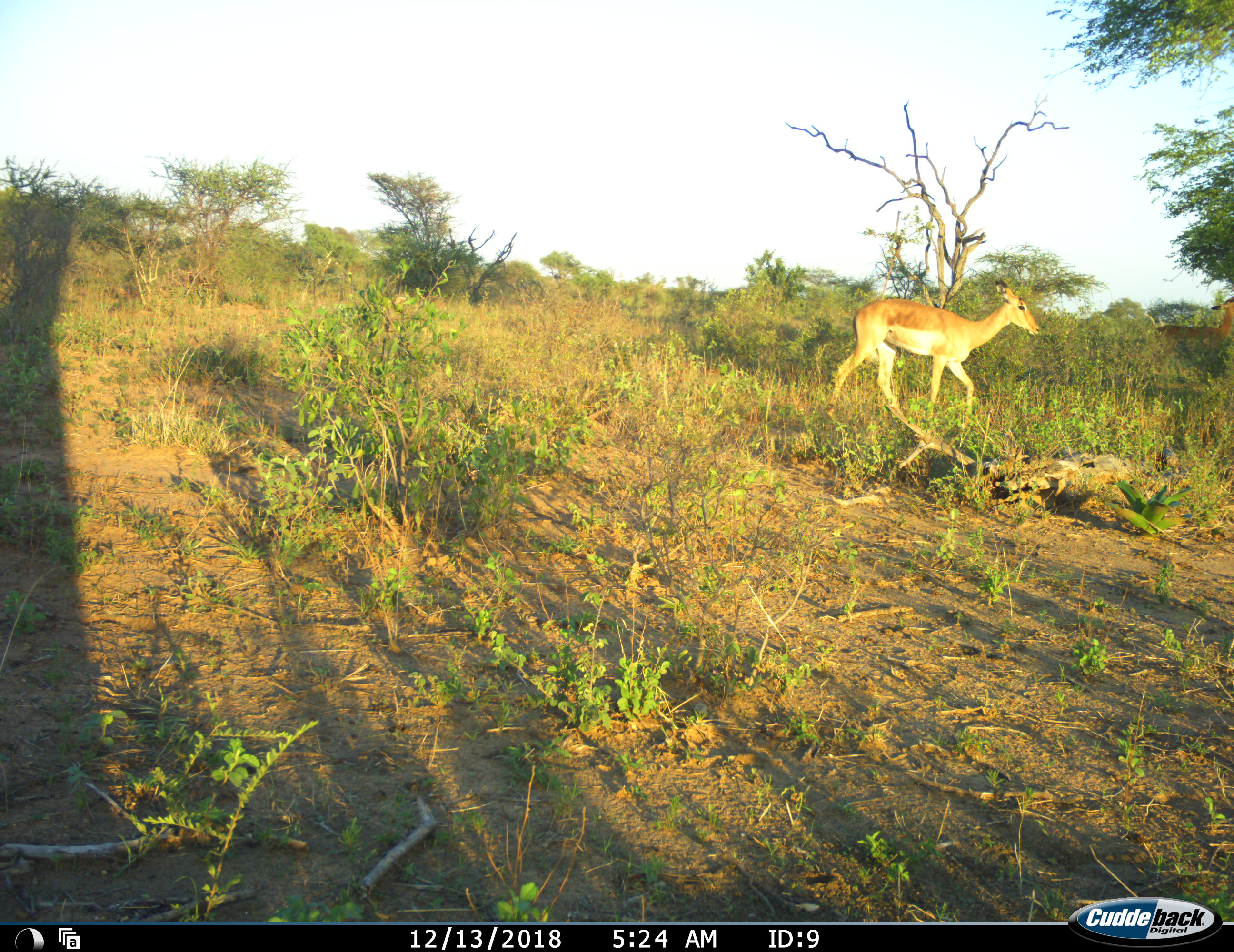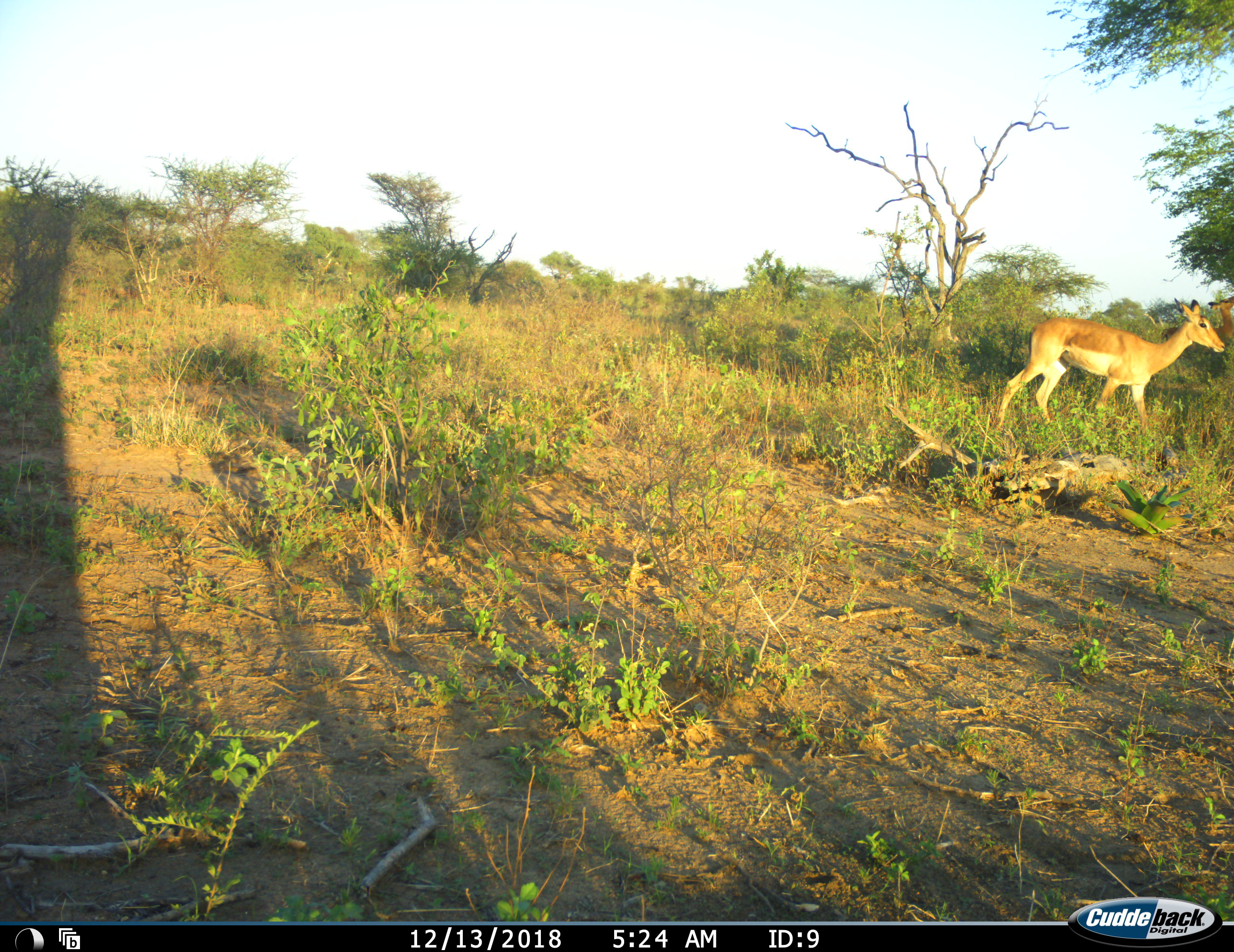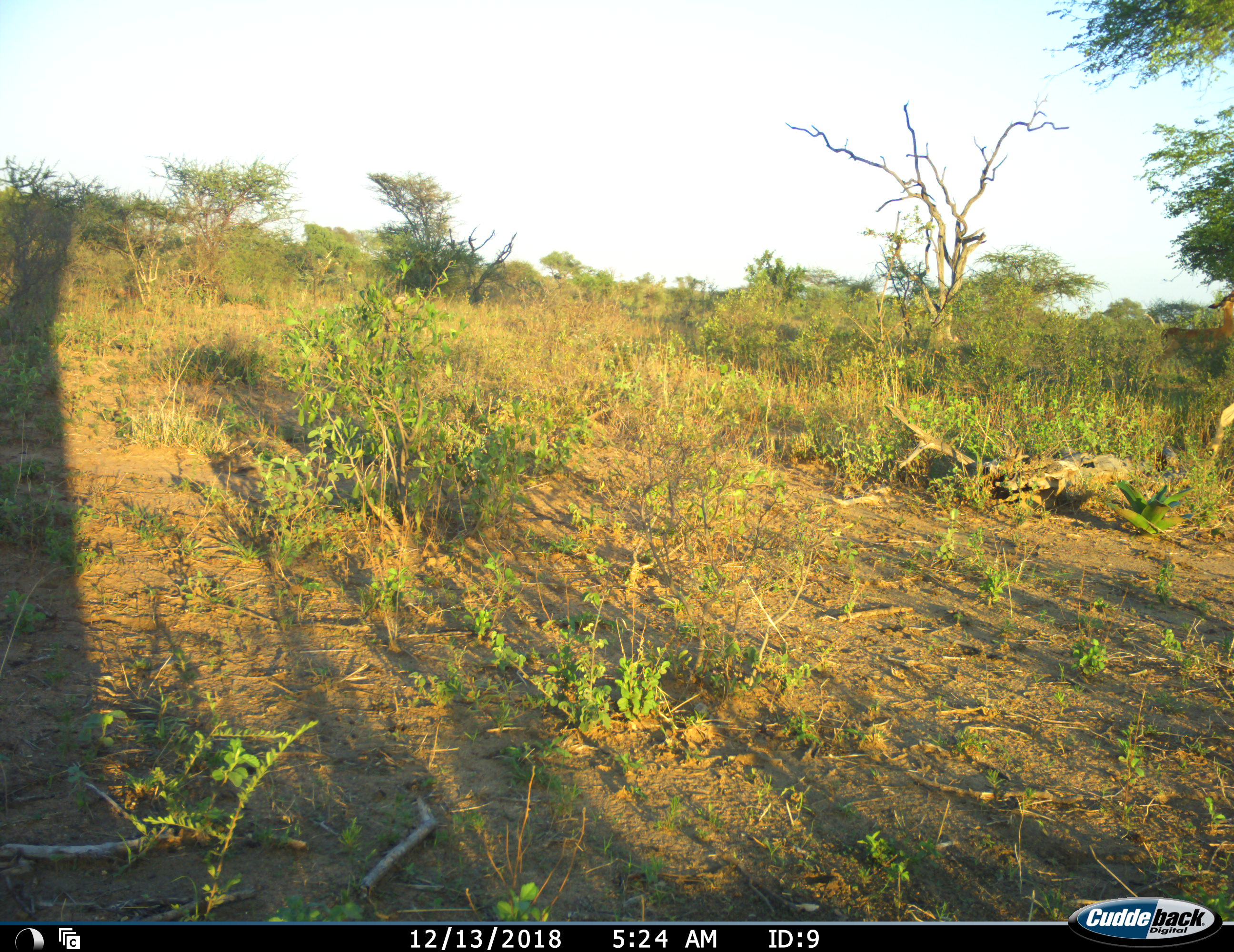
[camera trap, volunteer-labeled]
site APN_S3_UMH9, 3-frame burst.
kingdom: Animalia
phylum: Chordata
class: Mammalia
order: Artiodactyla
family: Bovidae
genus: Aepyceros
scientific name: Aepyceros melampus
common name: impala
Impala (Aepyceros melampus), count 2. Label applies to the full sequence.